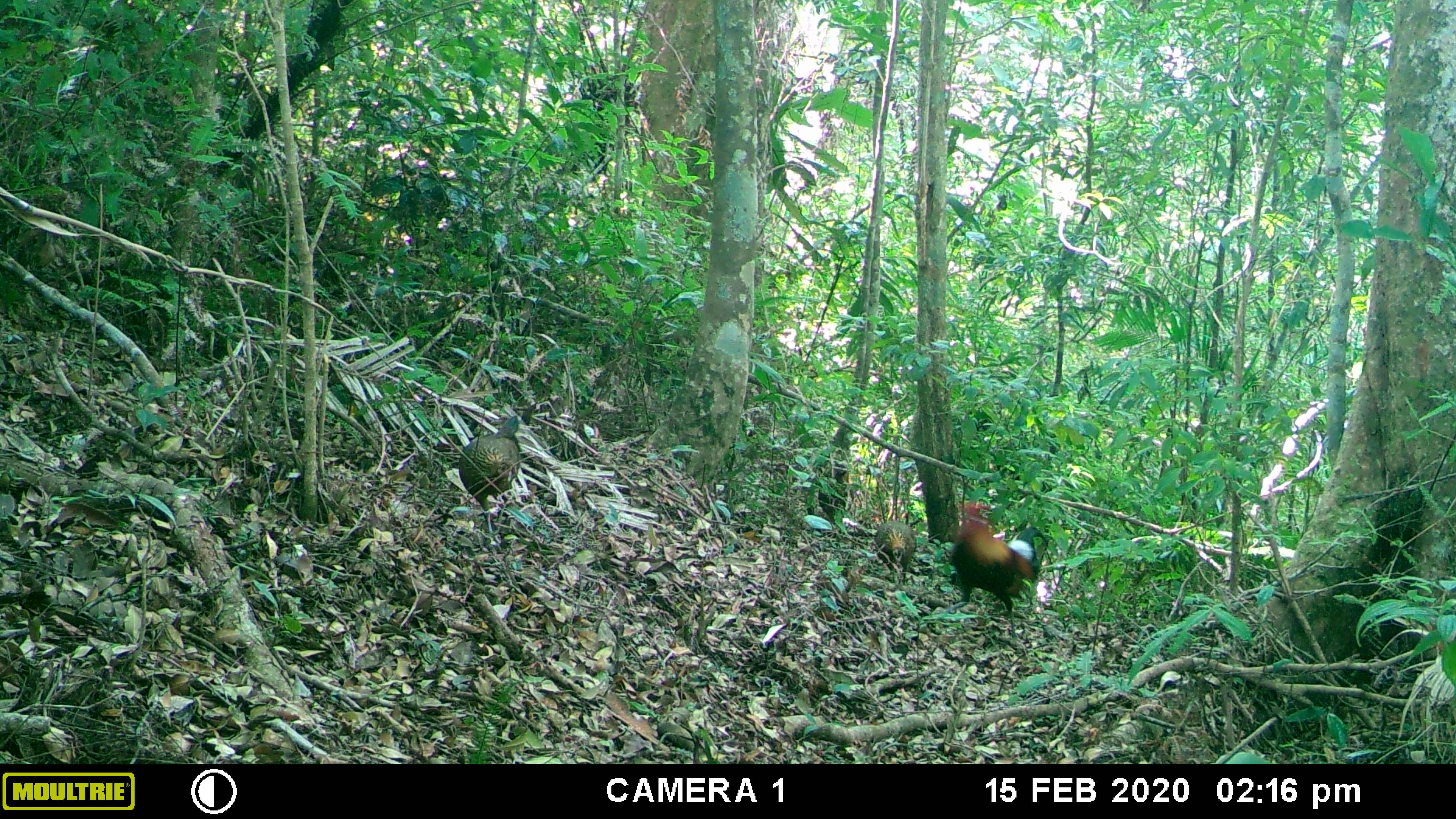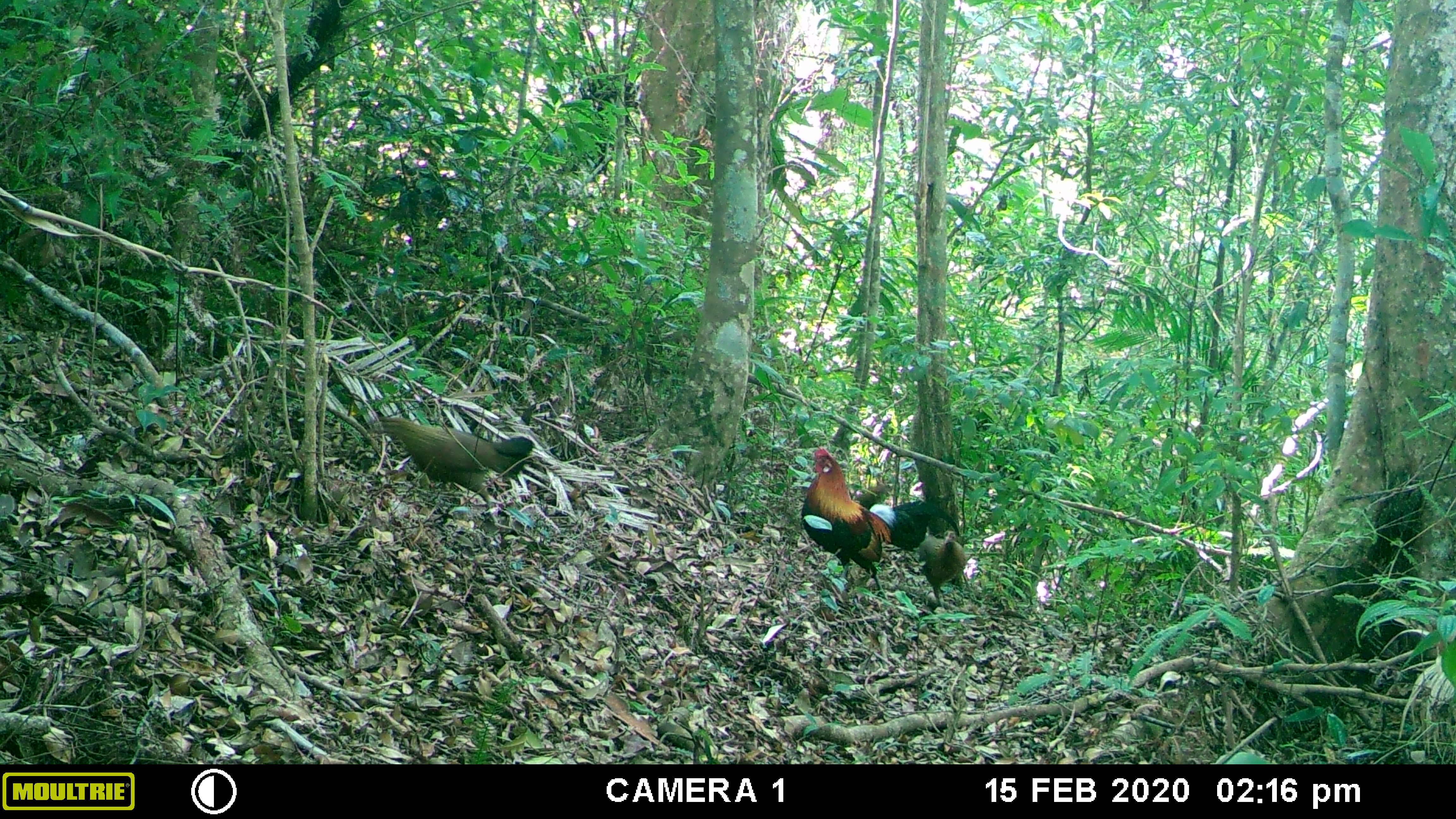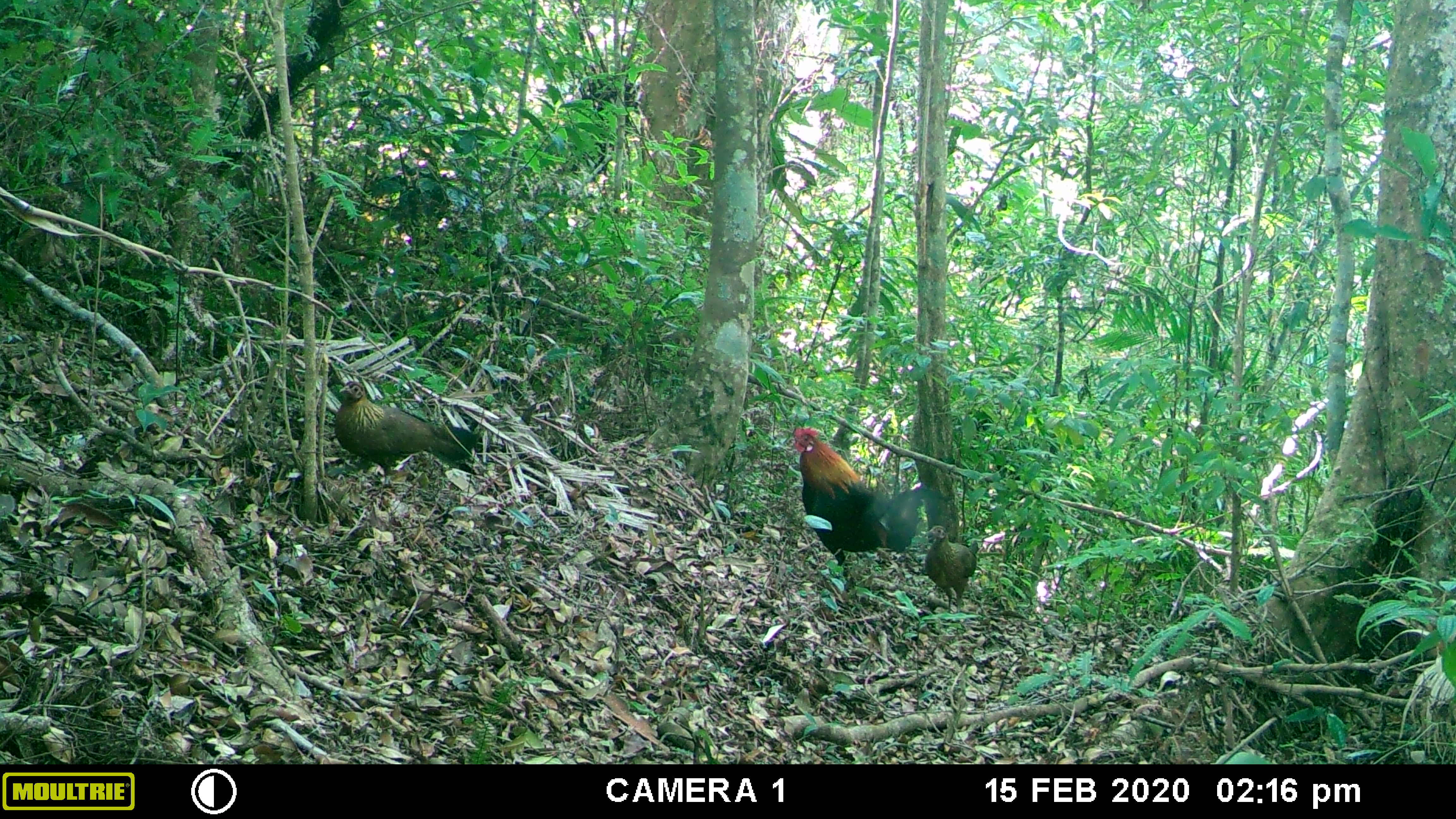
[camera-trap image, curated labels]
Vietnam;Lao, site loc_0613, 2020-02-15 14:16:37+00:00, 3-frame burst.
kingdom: Animalia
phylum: Chordata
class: Aves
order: Galliformes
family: Phasianidae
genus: Gallus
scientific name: Gallus gallus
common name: red junglefowl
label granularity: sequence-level